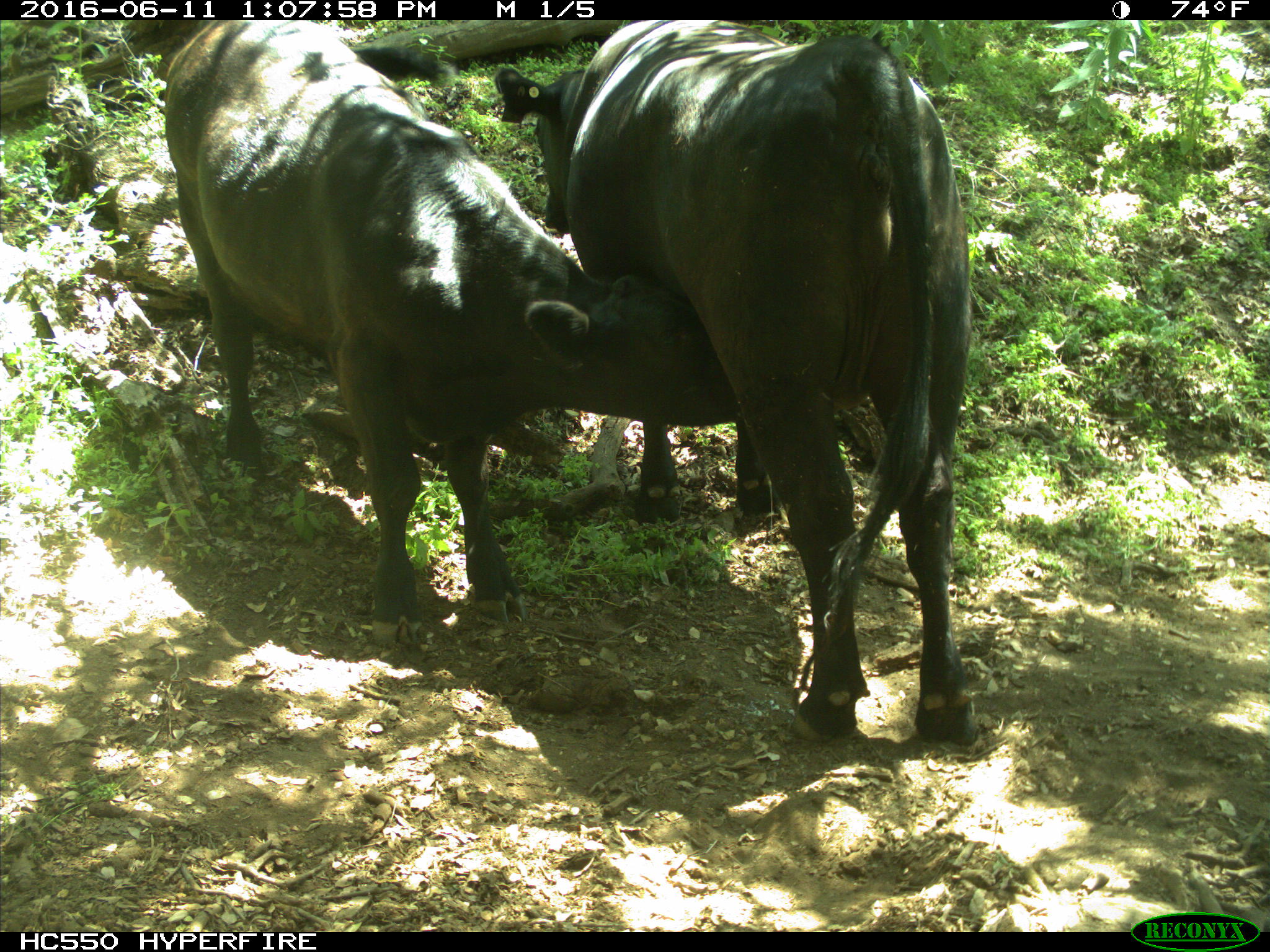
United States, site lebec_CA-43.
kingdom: Animalia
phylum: Chordata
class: Mammalia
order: Artiodactyla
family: Bovidae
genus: Bos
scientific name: Bos taurus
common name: domestic cow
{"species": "Bos taurus (domestic cow)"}